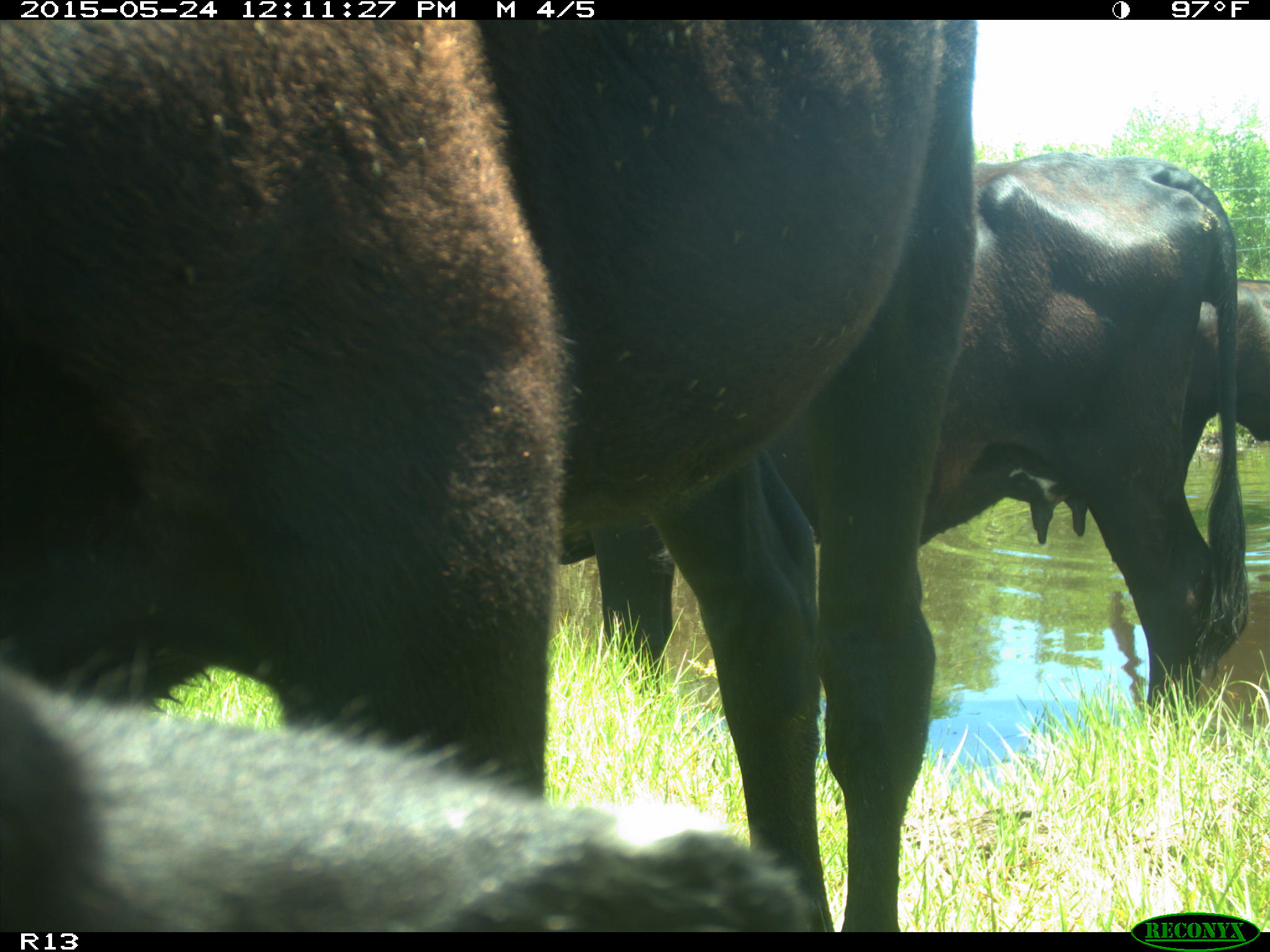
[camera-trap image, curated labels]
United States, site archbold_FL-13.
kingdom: Animalia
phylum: Chordata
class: Mammalia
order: Artiodactyla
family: Bovidae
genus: Bos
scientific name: Bos taurus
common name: domestic cow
Bos taurus (domestic cow).